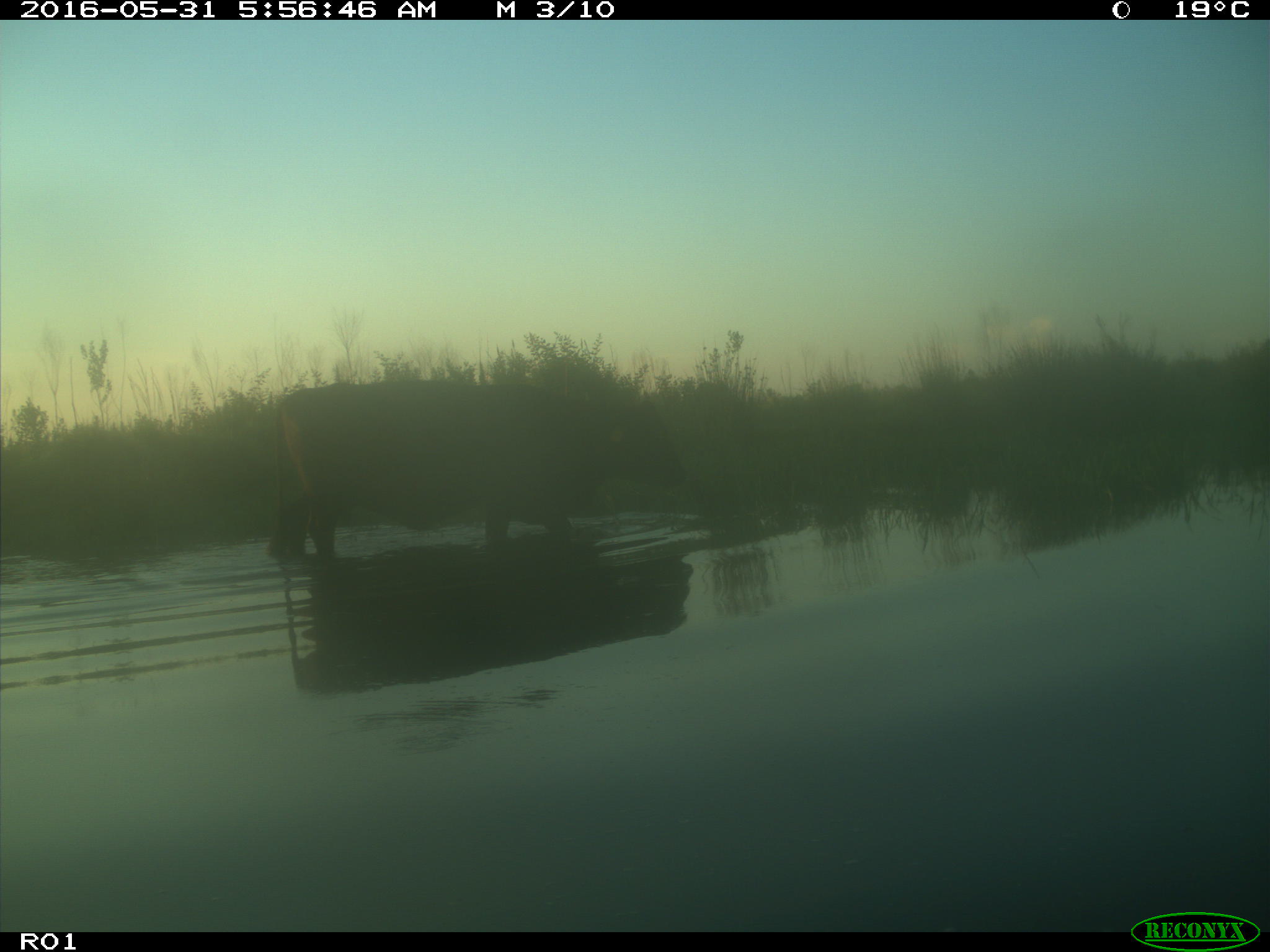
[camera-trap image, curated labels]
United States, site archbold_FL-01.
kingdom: Animalia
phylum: Chordata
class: Mammalia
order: Artiodactyla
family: Bovidae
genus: Bos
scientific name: Bos taurus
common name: domestic cow